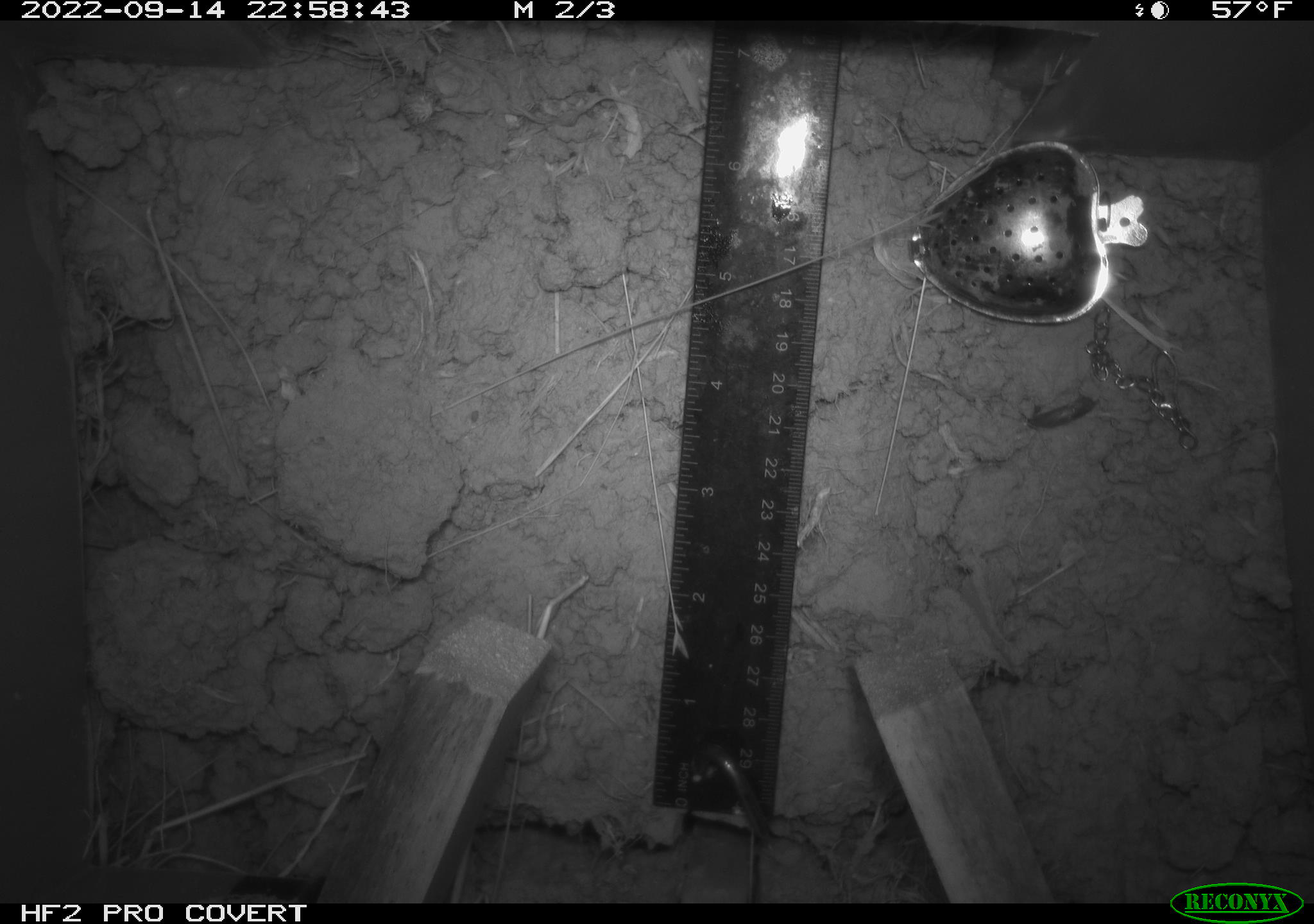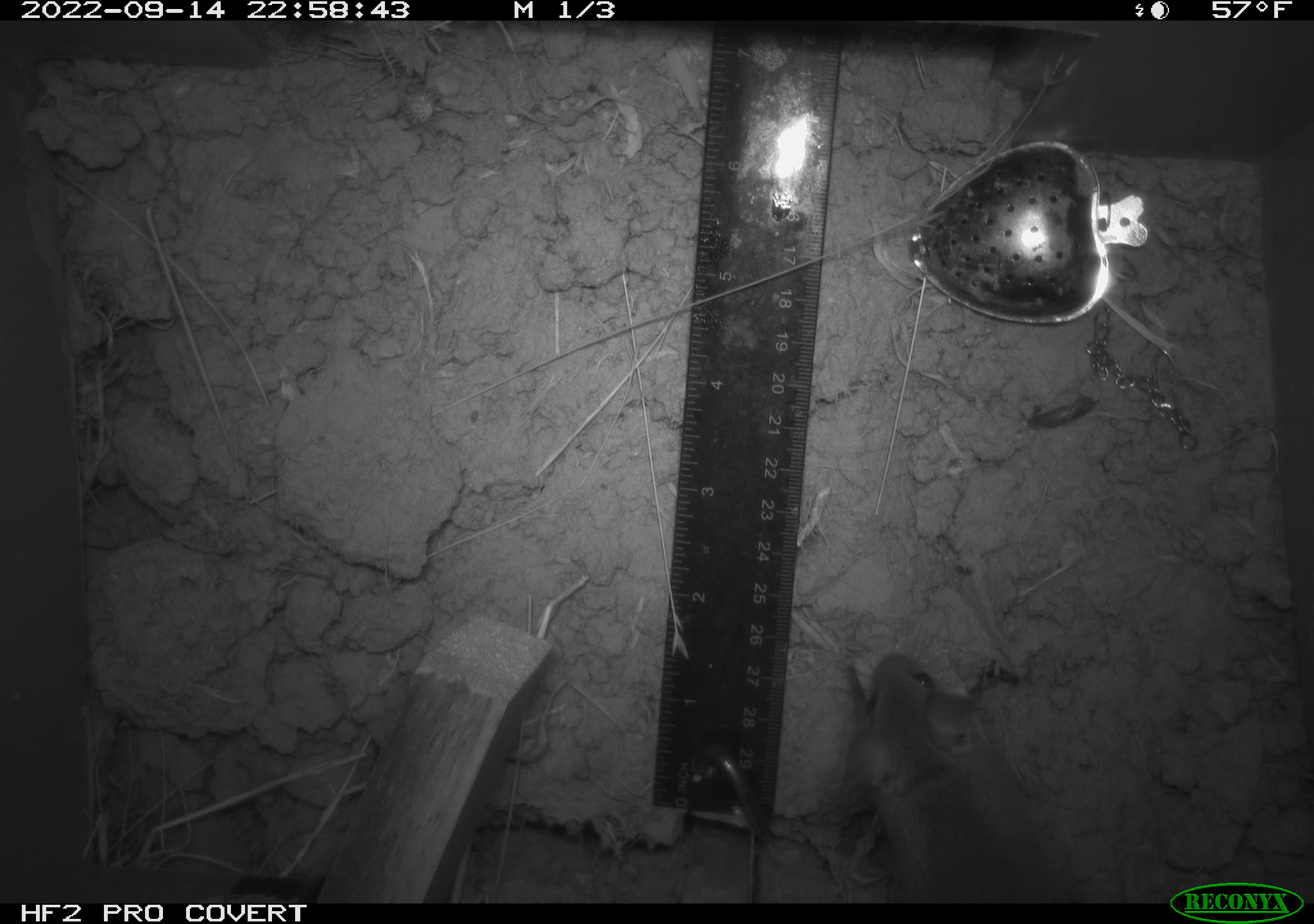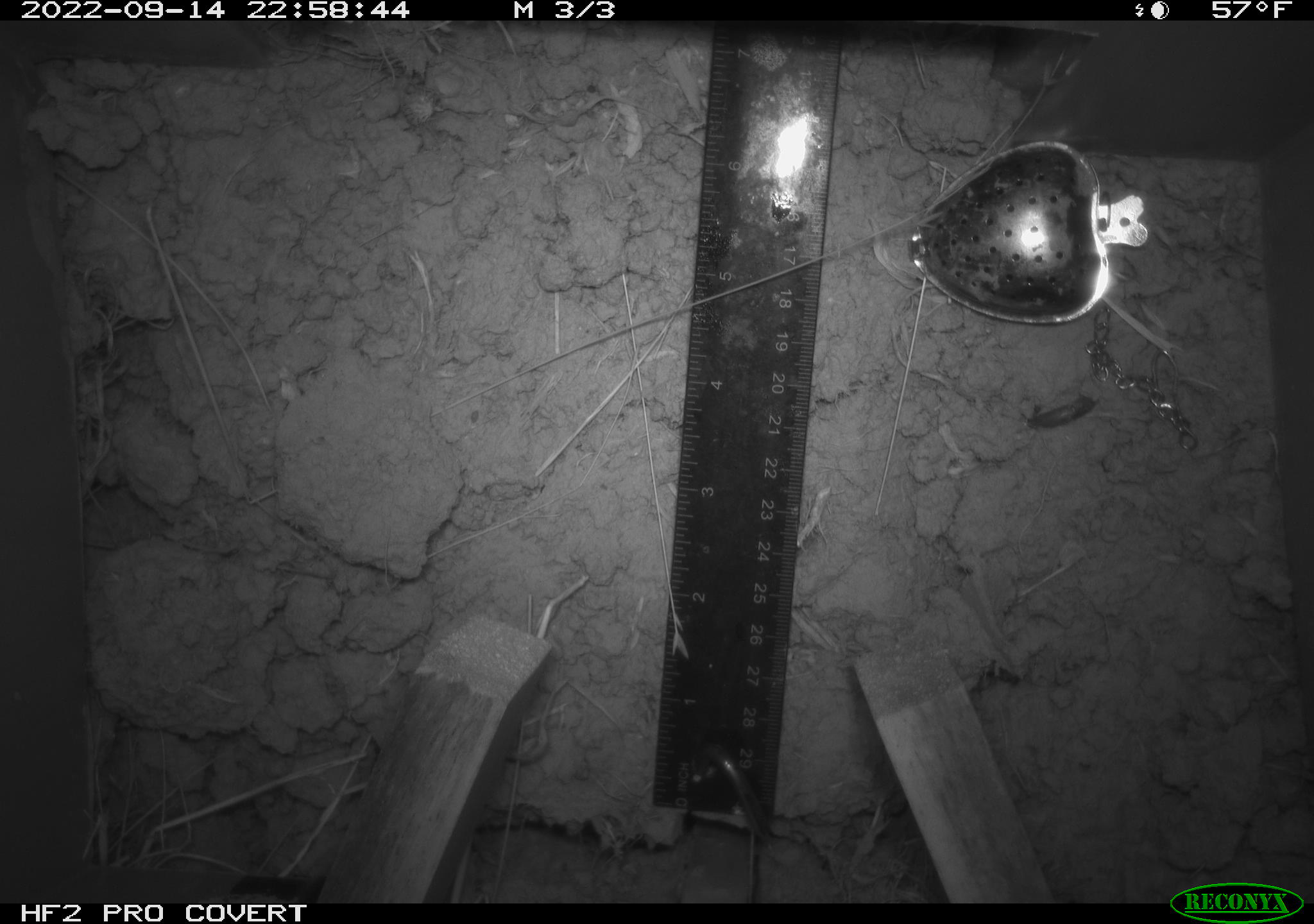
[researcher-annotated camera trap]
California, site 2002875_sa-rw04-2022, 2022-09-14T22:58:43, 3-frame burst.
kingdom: Animalia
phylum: Chordata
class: Mammalia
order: Rodentia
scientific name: Rodentia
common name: mouse species